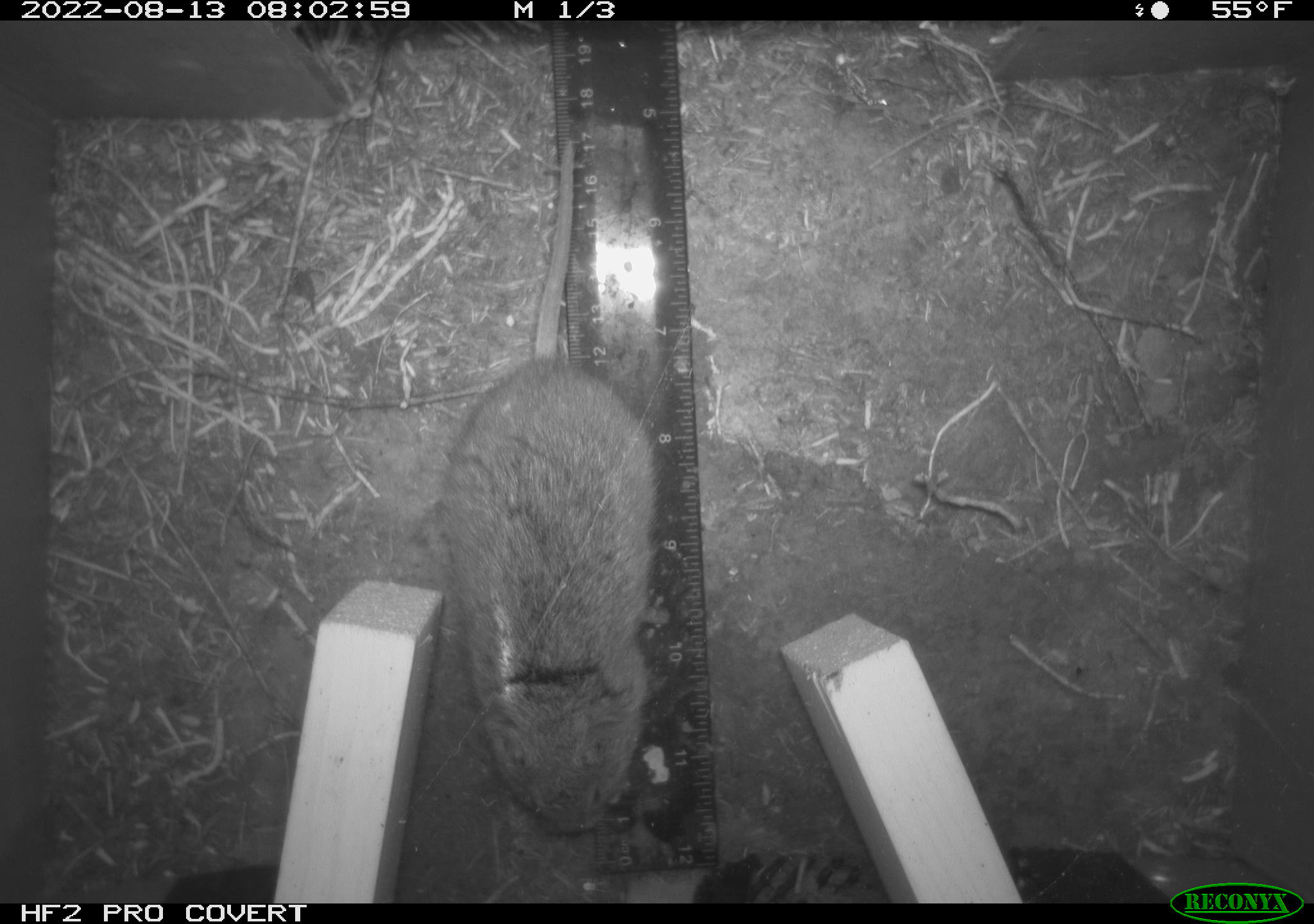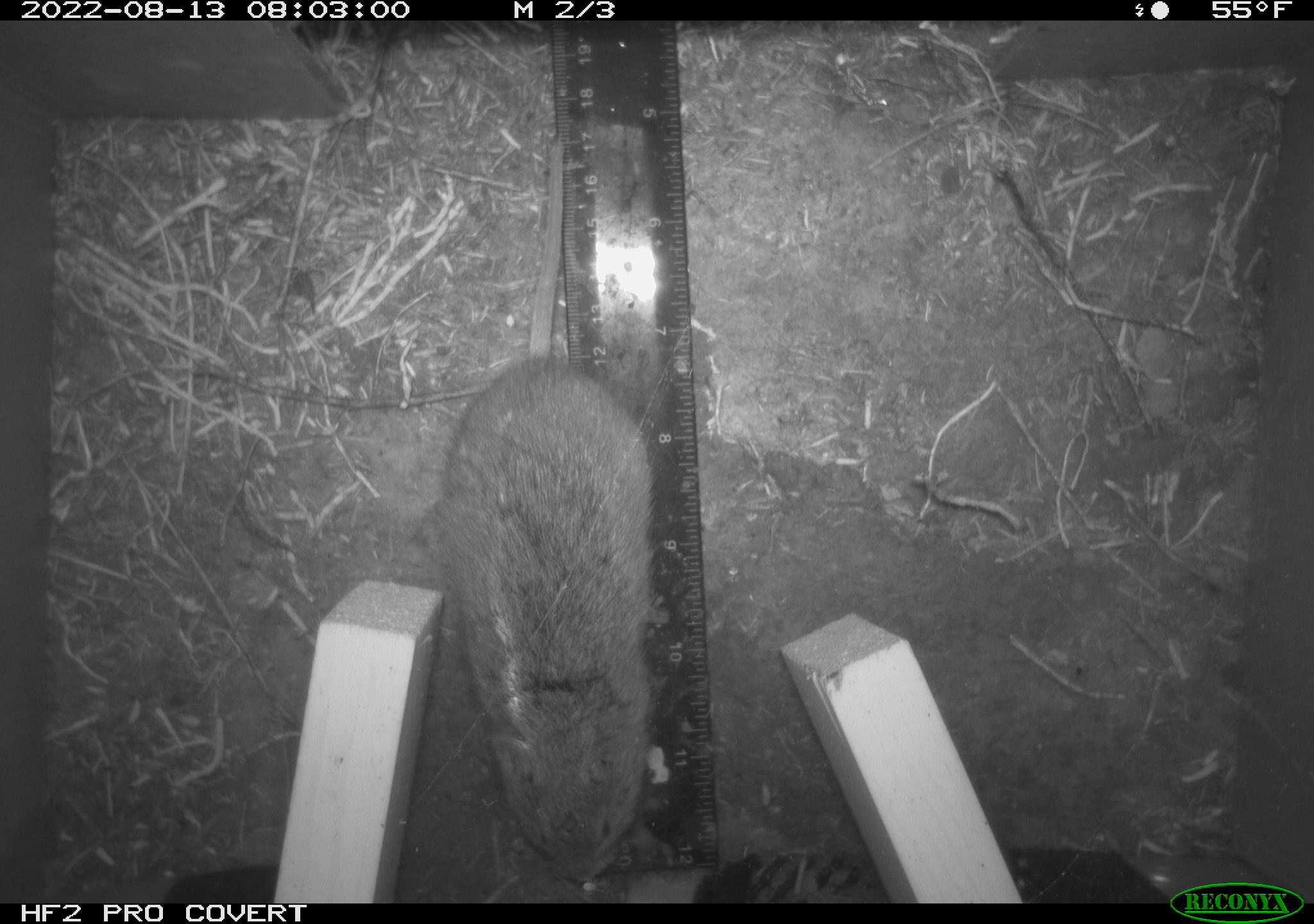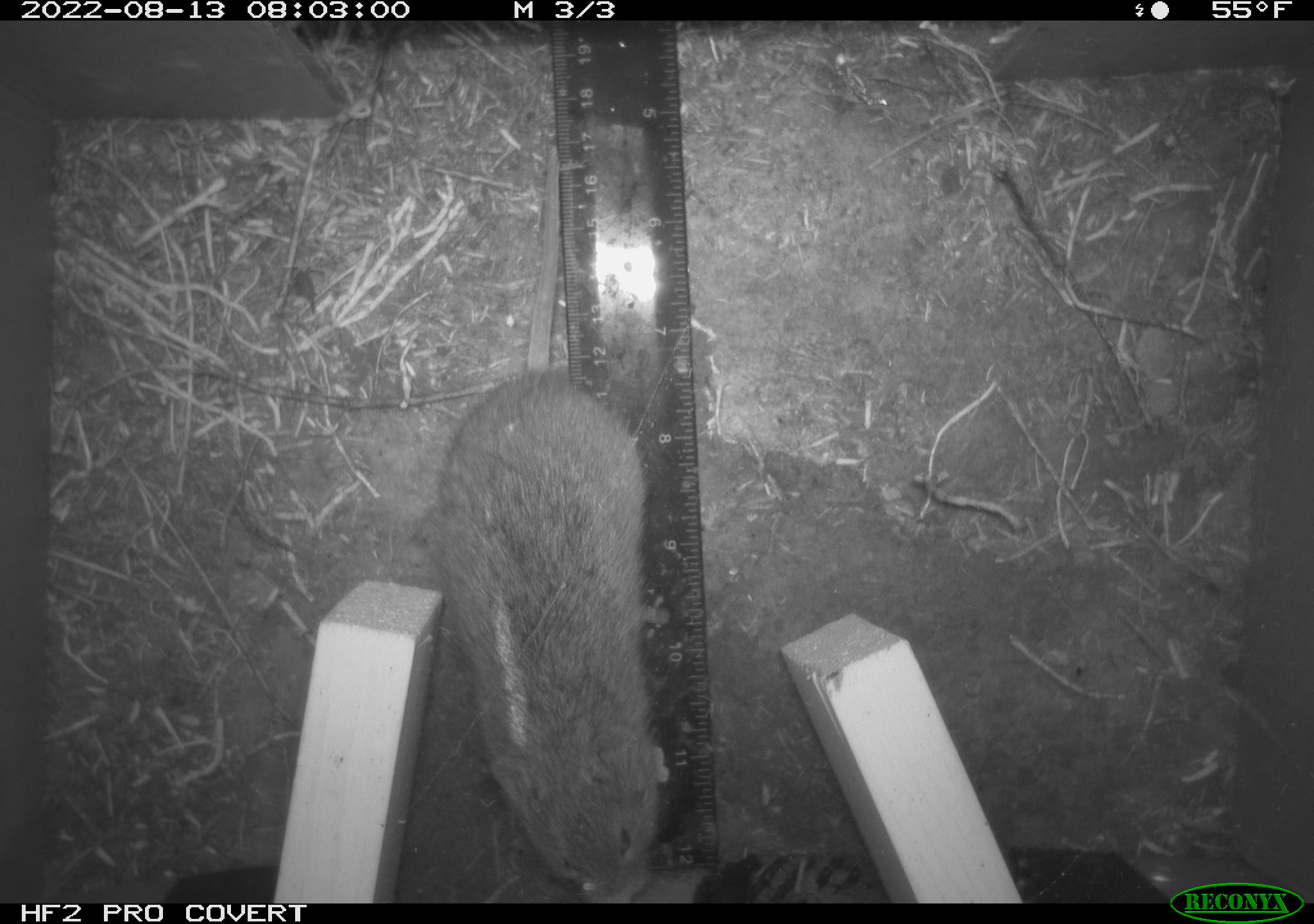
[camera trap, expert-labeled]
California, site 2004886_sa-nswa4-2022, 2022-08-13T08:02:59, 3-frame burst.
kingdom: Animalia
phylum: Chordata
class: Mammalia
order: Rodentia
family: Cricetidae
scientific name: Cricetidae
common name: hamsters, voles, lemmings, and allies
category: cricetidae family